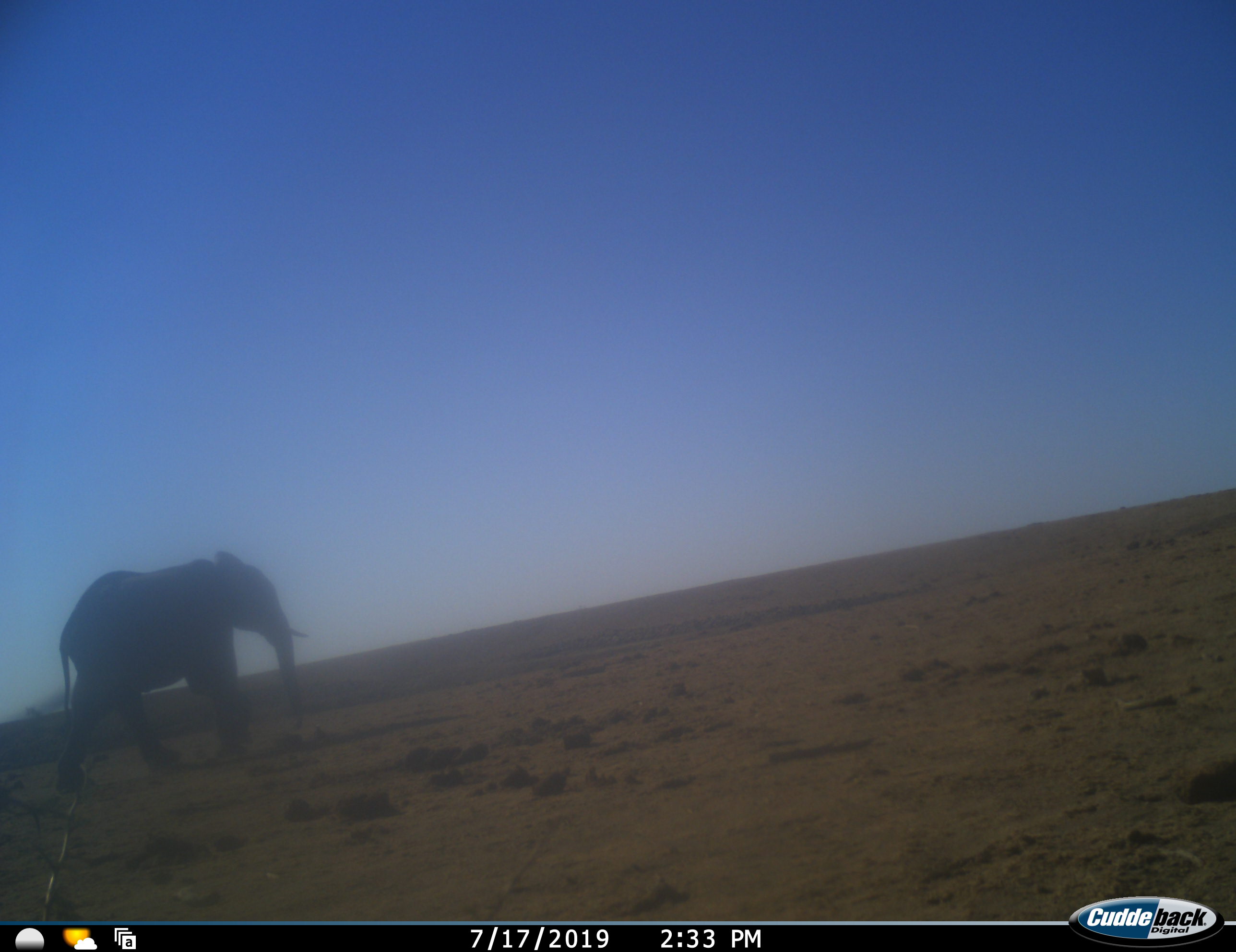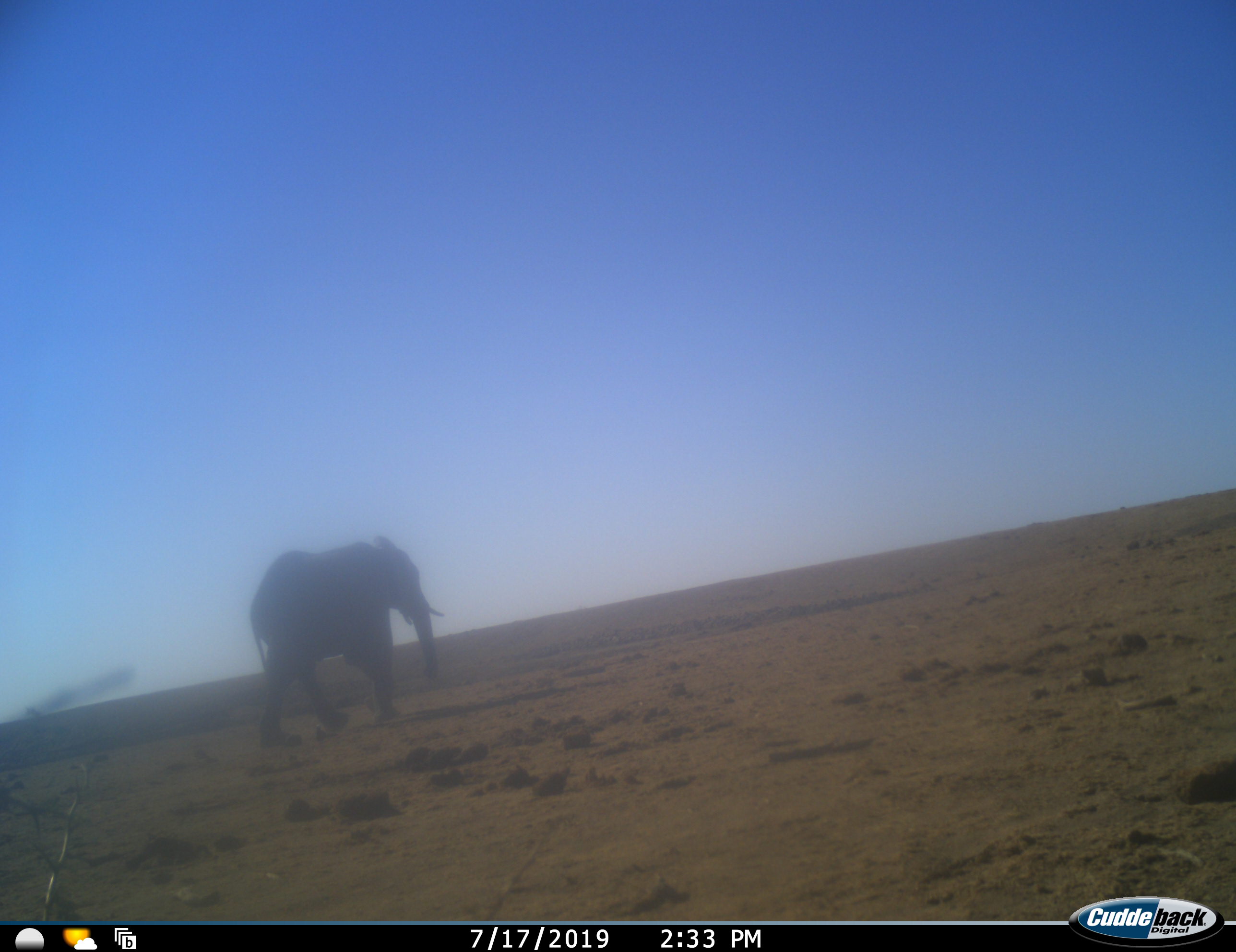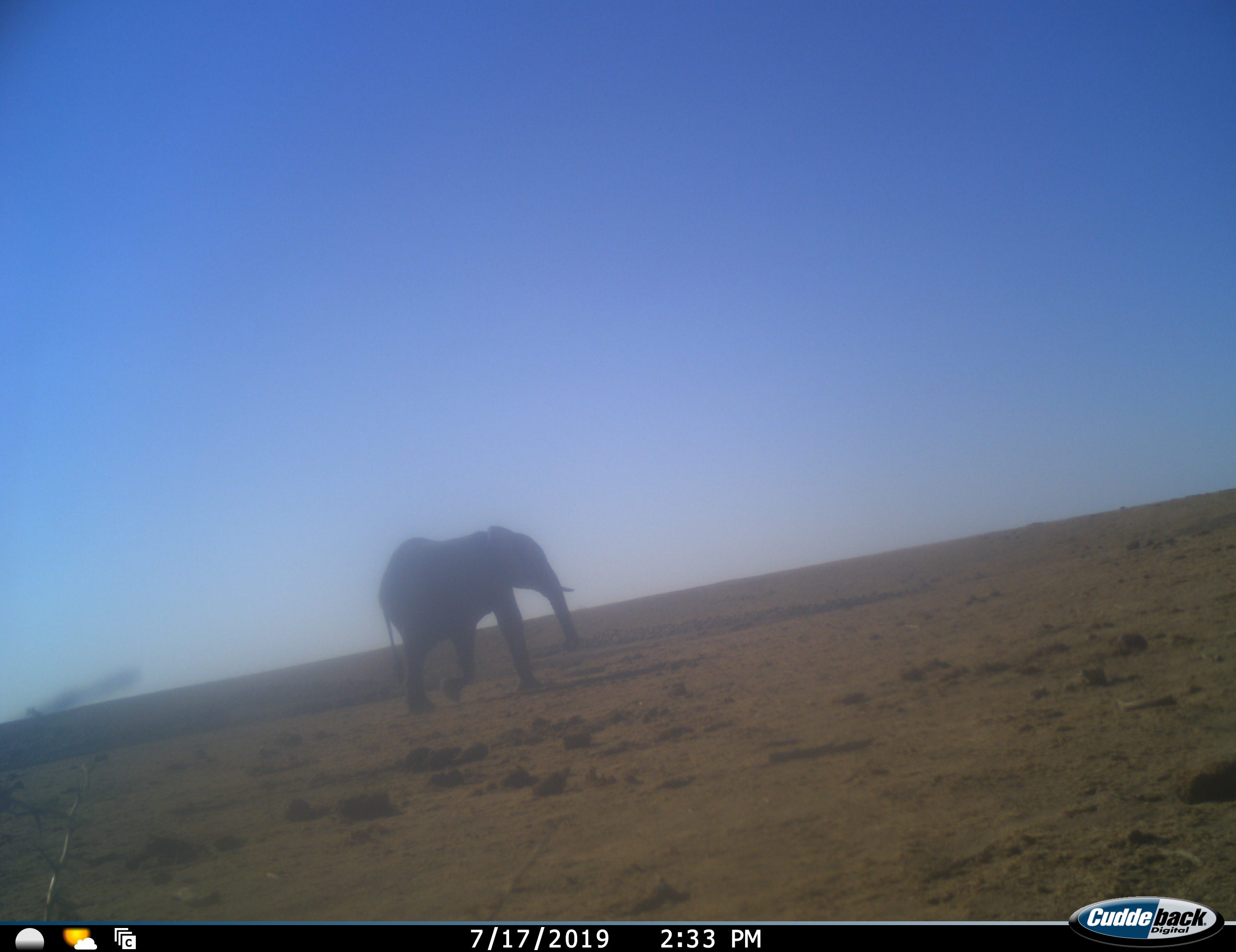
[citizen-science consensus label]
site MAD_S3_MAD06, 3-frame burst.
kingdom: Animalia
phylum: Chordata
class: Mammalia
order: Proboscidea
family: Elephantidae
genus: Loxodonta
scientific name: Loxodonta africana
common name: african bush elephant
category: elephant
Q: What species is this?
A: Elephant (african bush elephant) (Loxodonta africana).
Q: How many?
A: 1.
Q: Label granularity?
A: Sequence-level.